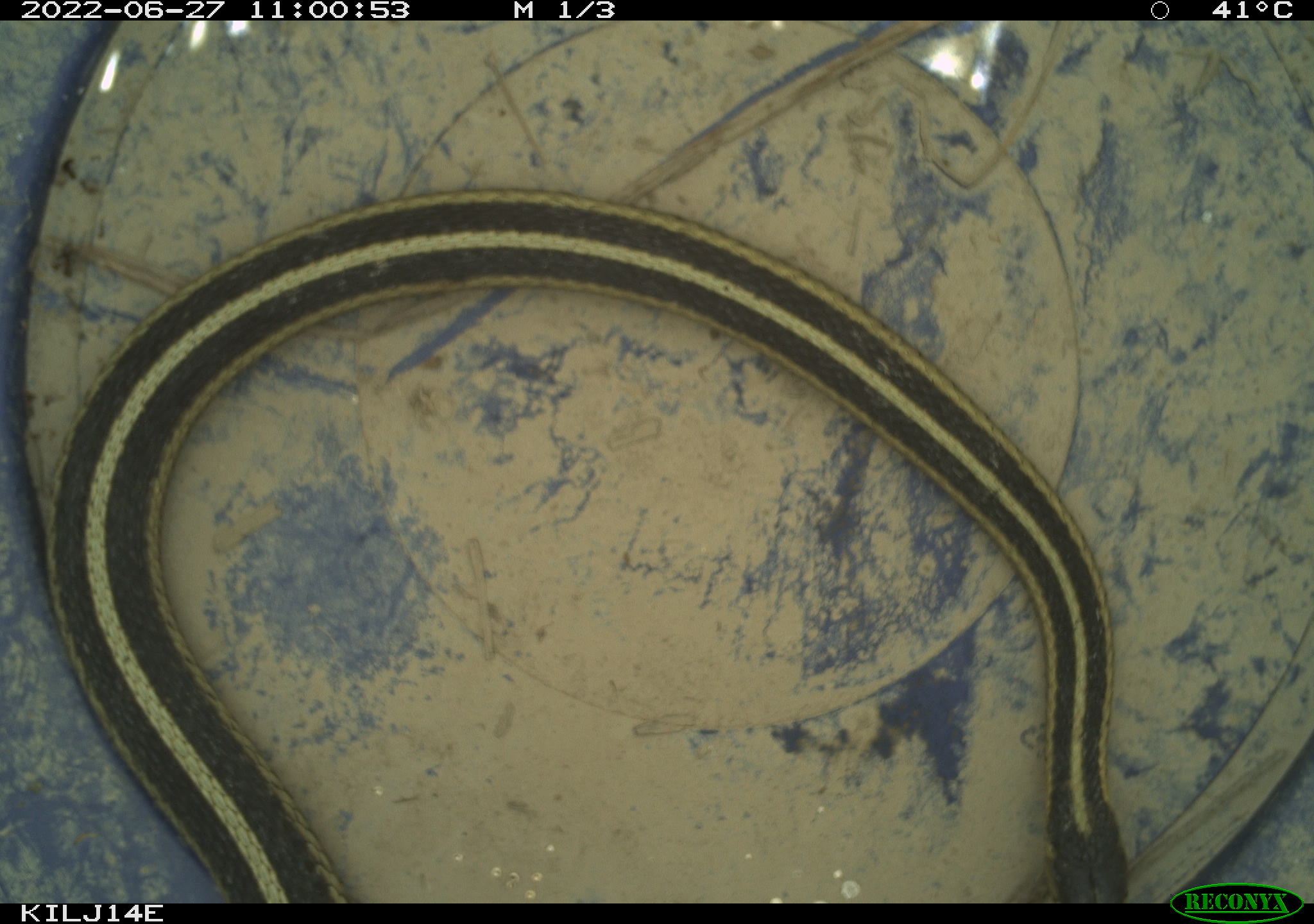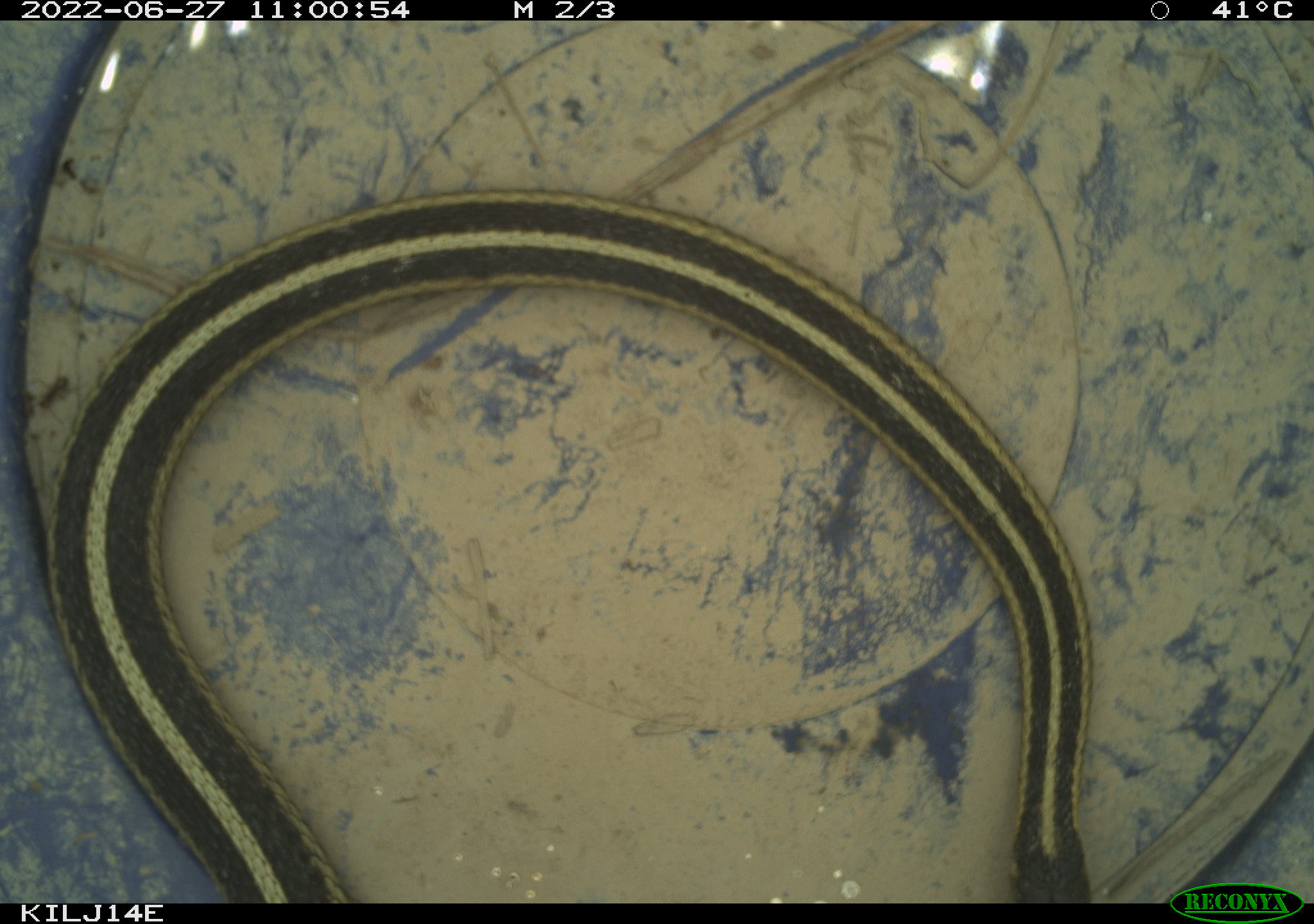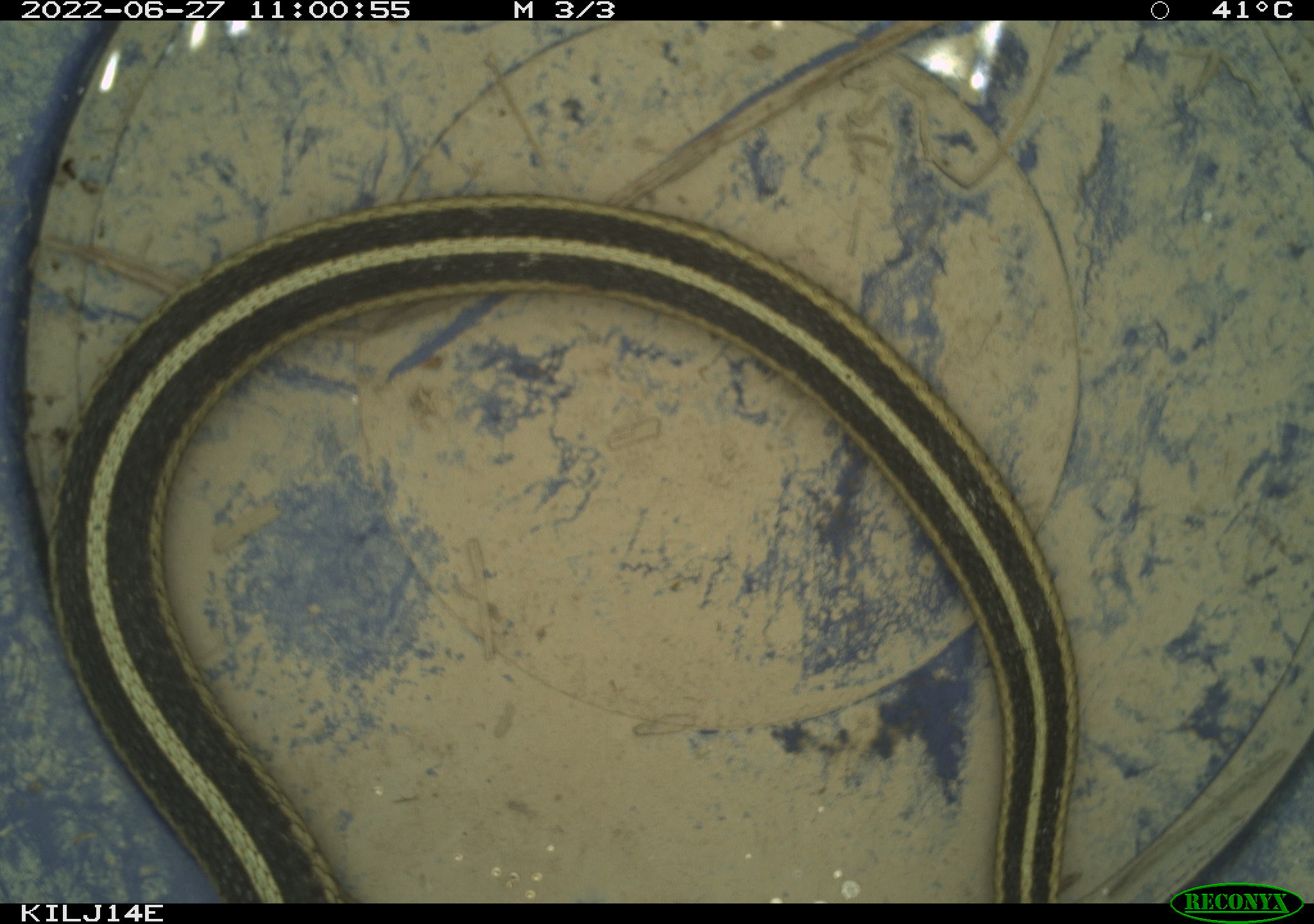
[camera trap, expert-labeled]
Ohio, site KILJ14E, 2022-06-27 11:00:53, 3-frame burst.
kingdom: Animalia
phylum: Chordata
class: Reptilia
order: Squamata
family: Colubridae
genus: Thamnophis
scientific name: Thamnophis sirtalis sirtalis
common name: eastern gartersnake